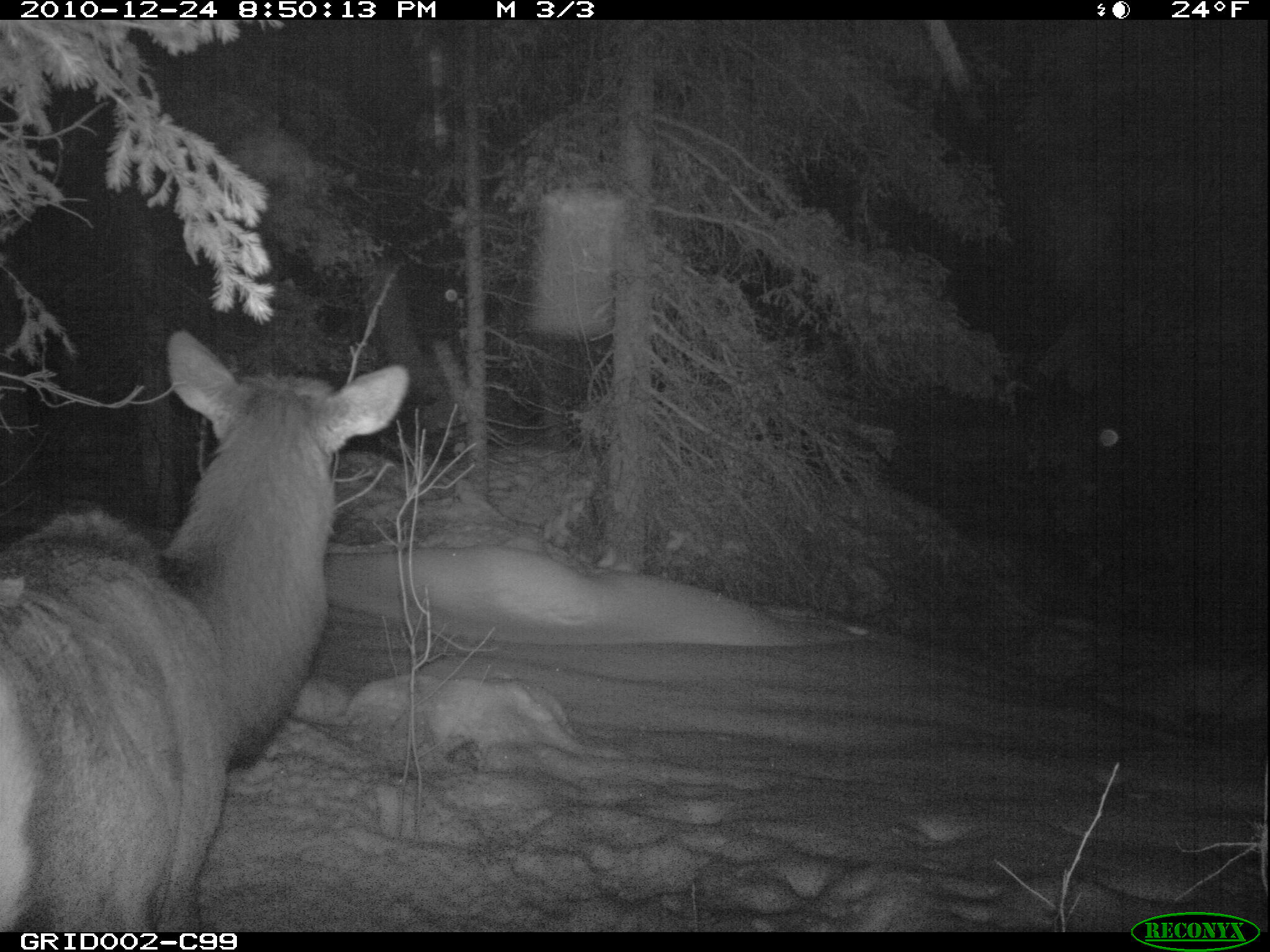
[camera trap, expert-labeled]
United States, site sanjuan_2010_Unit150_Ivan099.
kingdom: Animalia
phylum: Chordata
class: Mammalia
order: Artiodactyla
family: Cervidae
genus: Cervus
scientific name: Cervus elaphus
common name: red deer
Cervus elaphus (red deer).